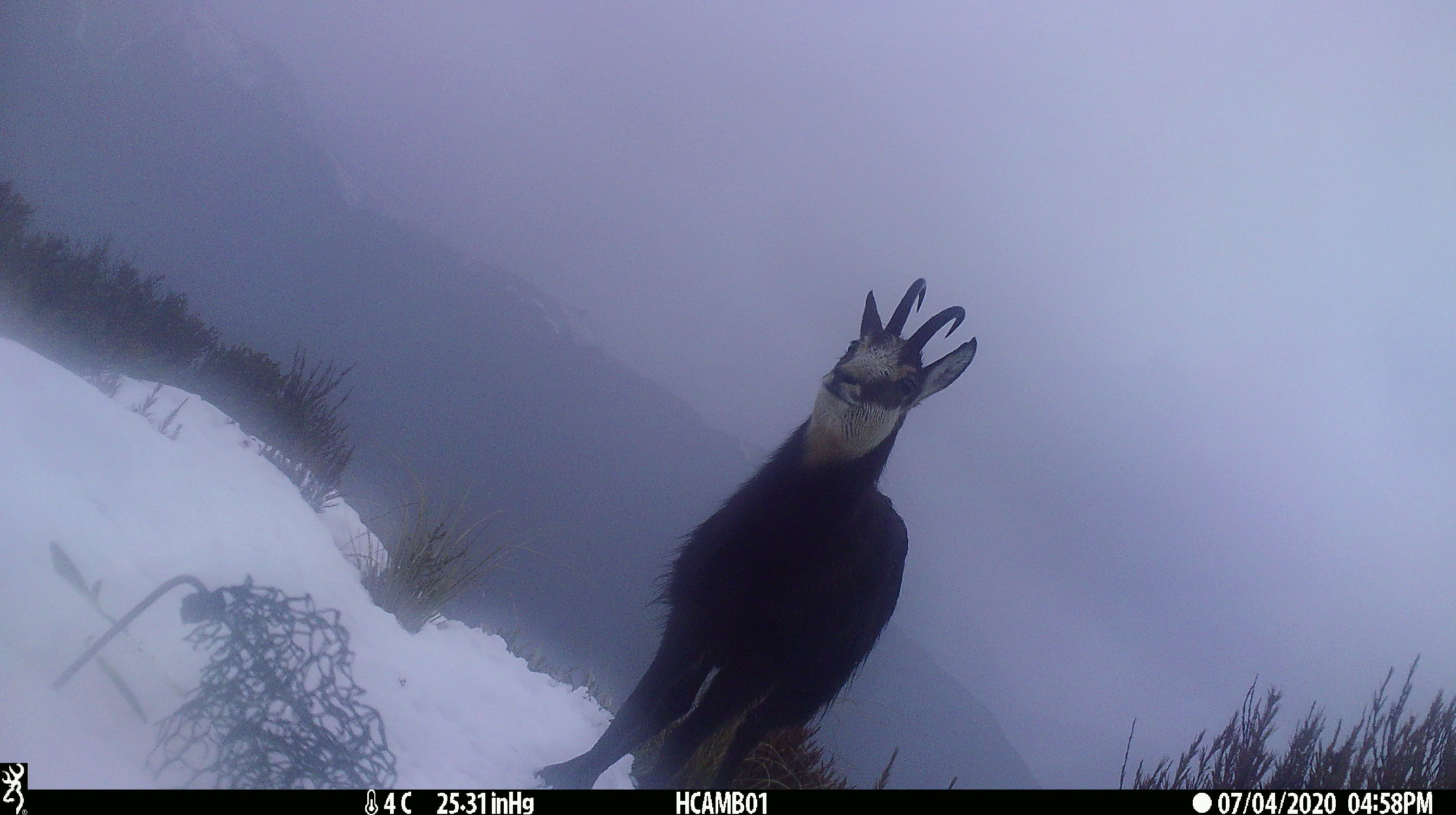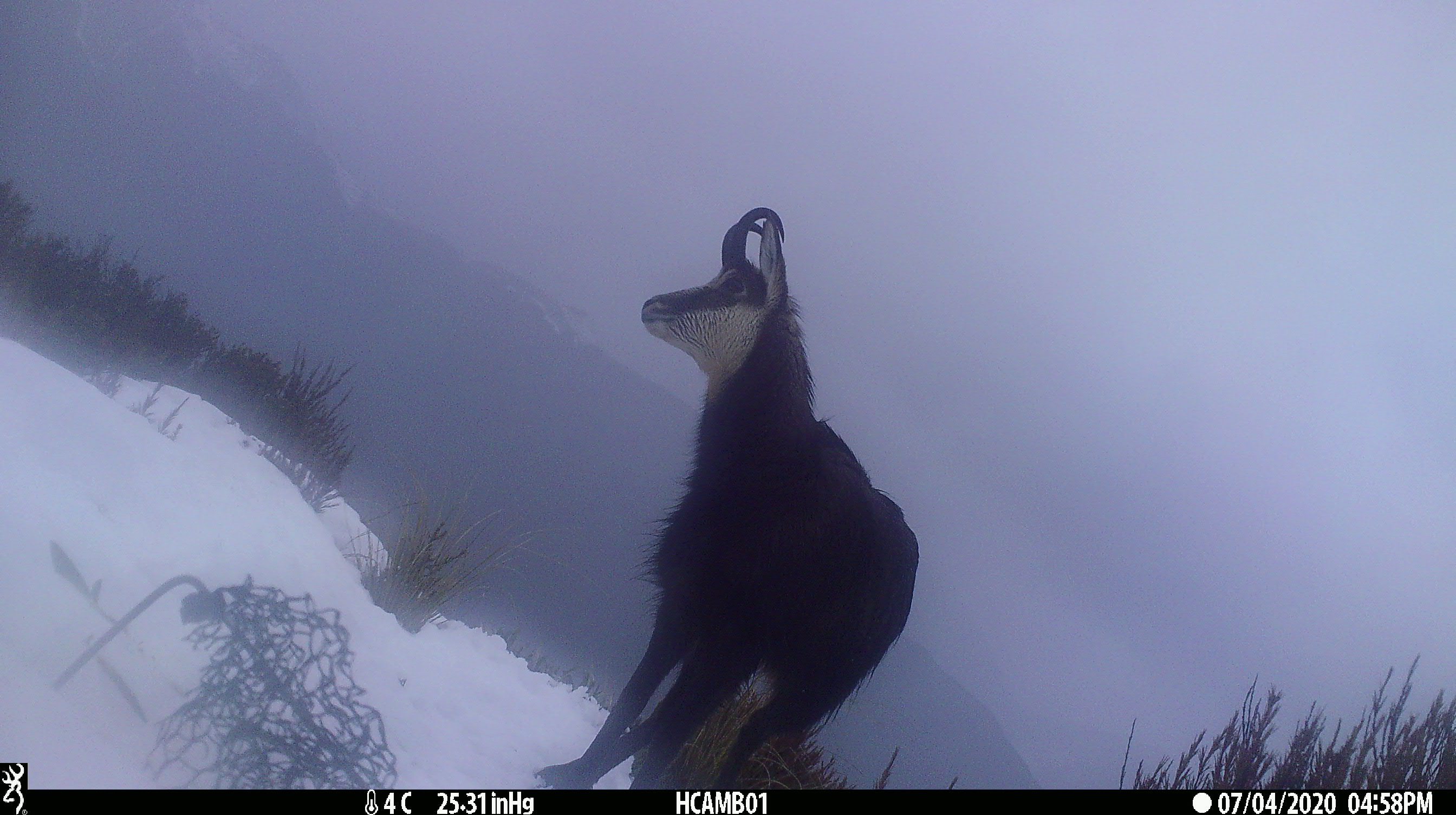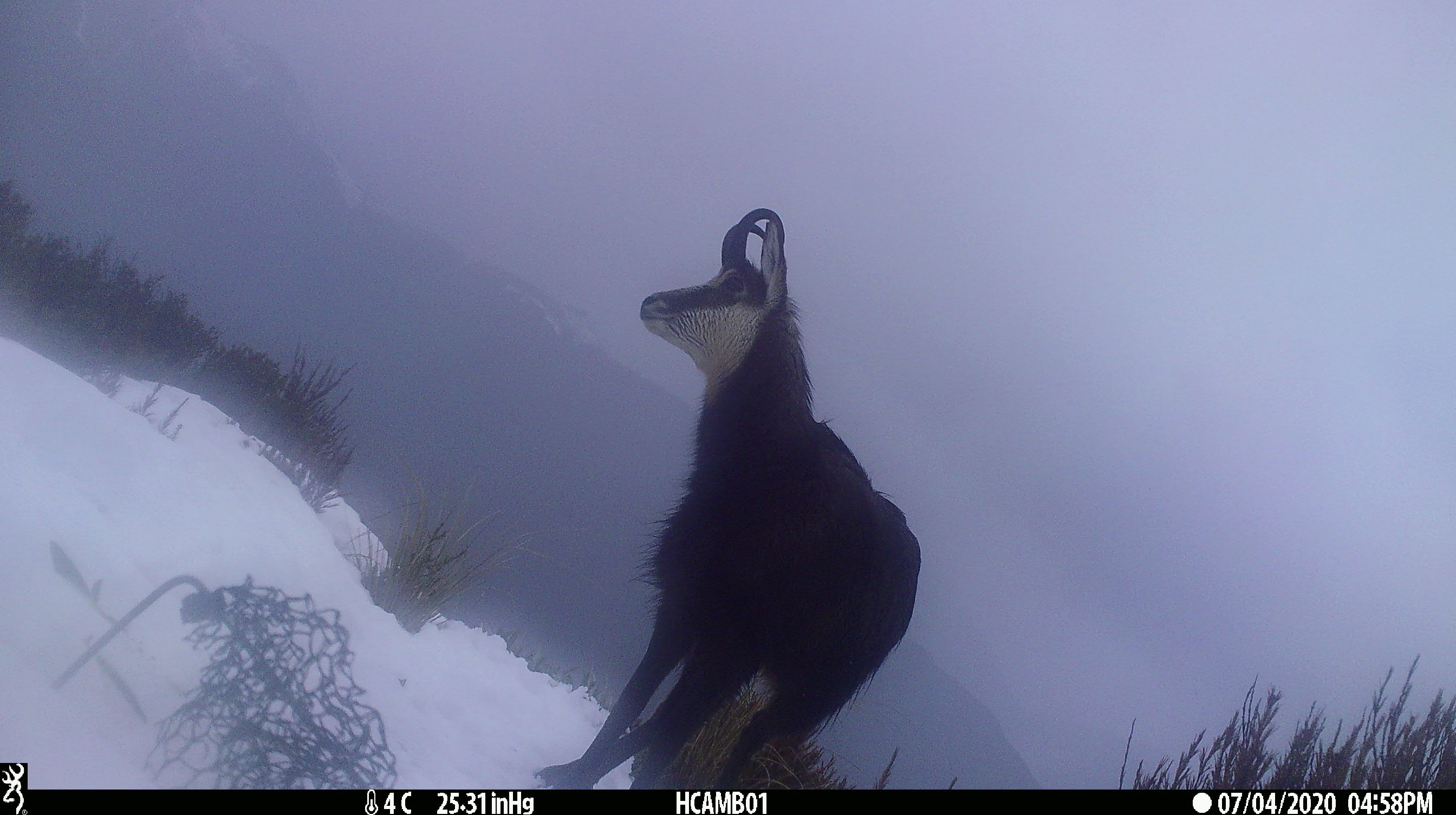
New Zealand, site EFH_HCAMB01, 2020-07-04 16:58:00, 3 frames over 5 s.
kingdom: Animalia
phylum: Chordata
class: Mammalia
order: Artiodactyla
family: Bovidae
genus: Rupicapra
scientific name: Rupicapra rupicapra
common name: alpine chamois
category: chamois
Chamois (alpine chamois) (Rupicapra rupicapra).